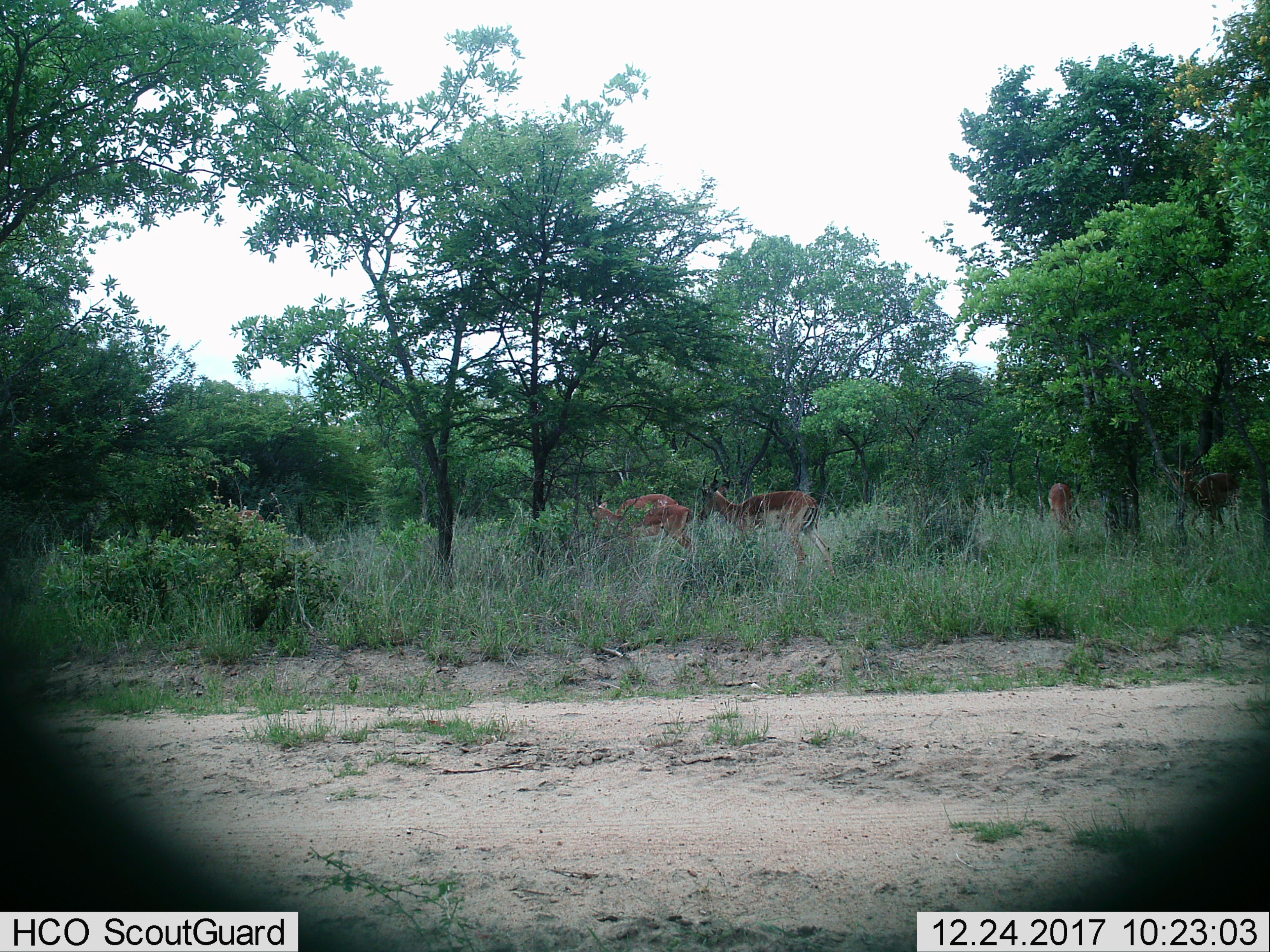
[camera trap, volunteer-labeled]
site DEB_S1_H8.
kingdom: Animalia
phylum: Chordata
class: Mammalia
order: Artiodactyla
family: Bovidae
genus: Aepyceros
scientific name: Aepyceros melampus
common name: impala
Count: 4.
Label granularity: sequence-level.